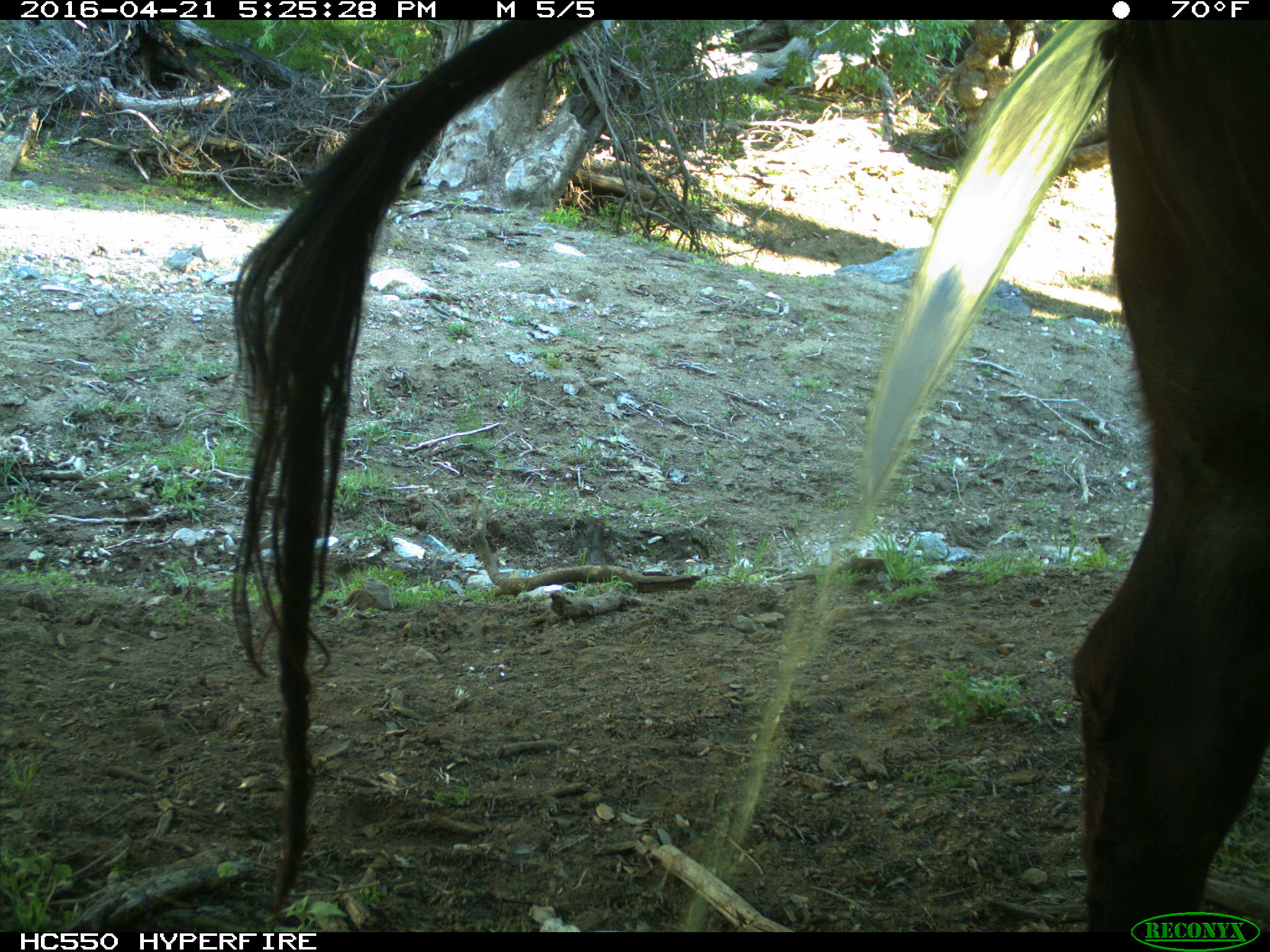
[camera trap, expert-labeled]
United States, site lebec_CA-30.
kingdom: Animalia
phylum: Chordata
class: Mammalia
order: Artiodactyla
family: Bovidae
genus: Bos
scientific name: Bos taurus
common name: domestic cow